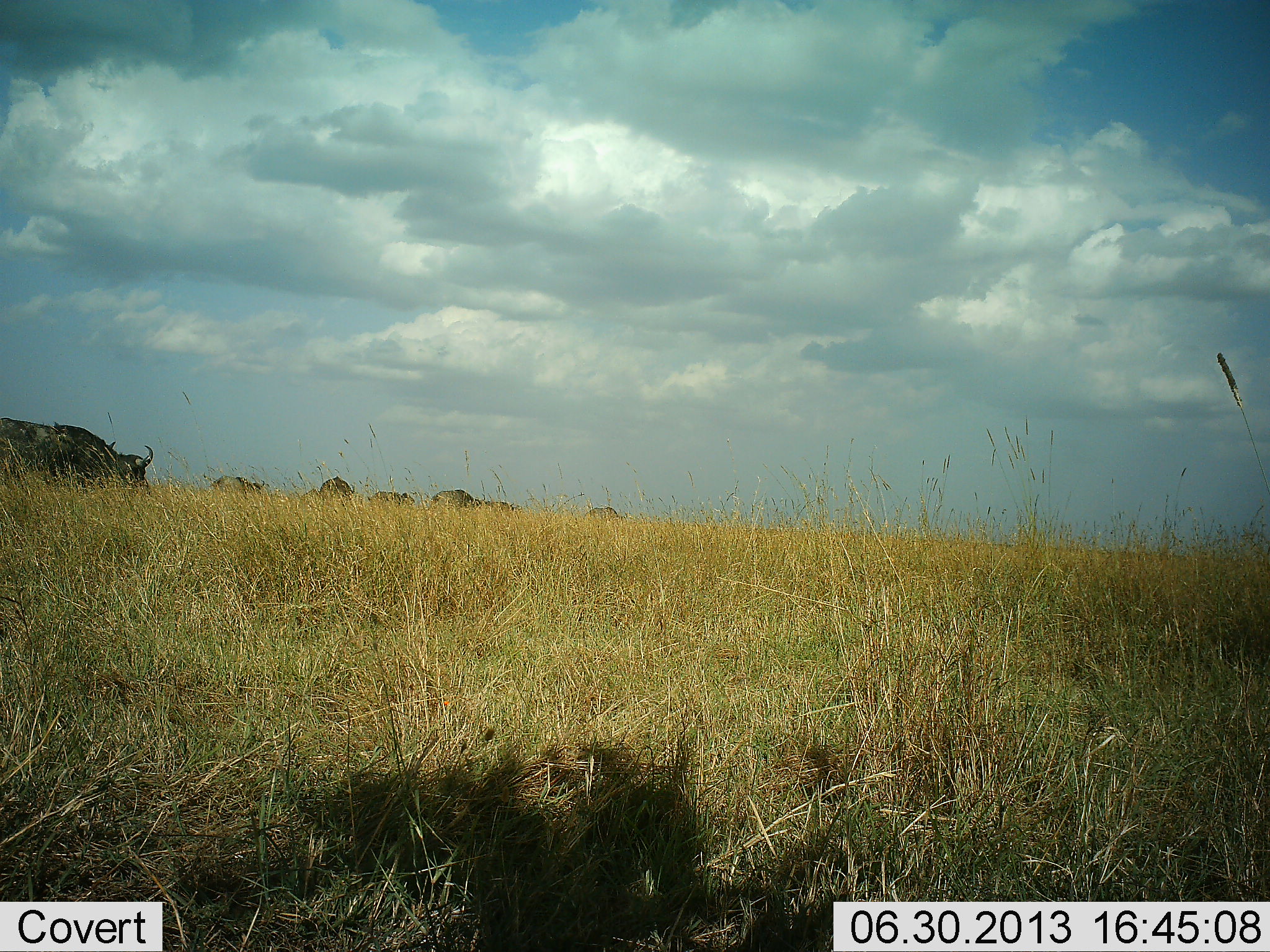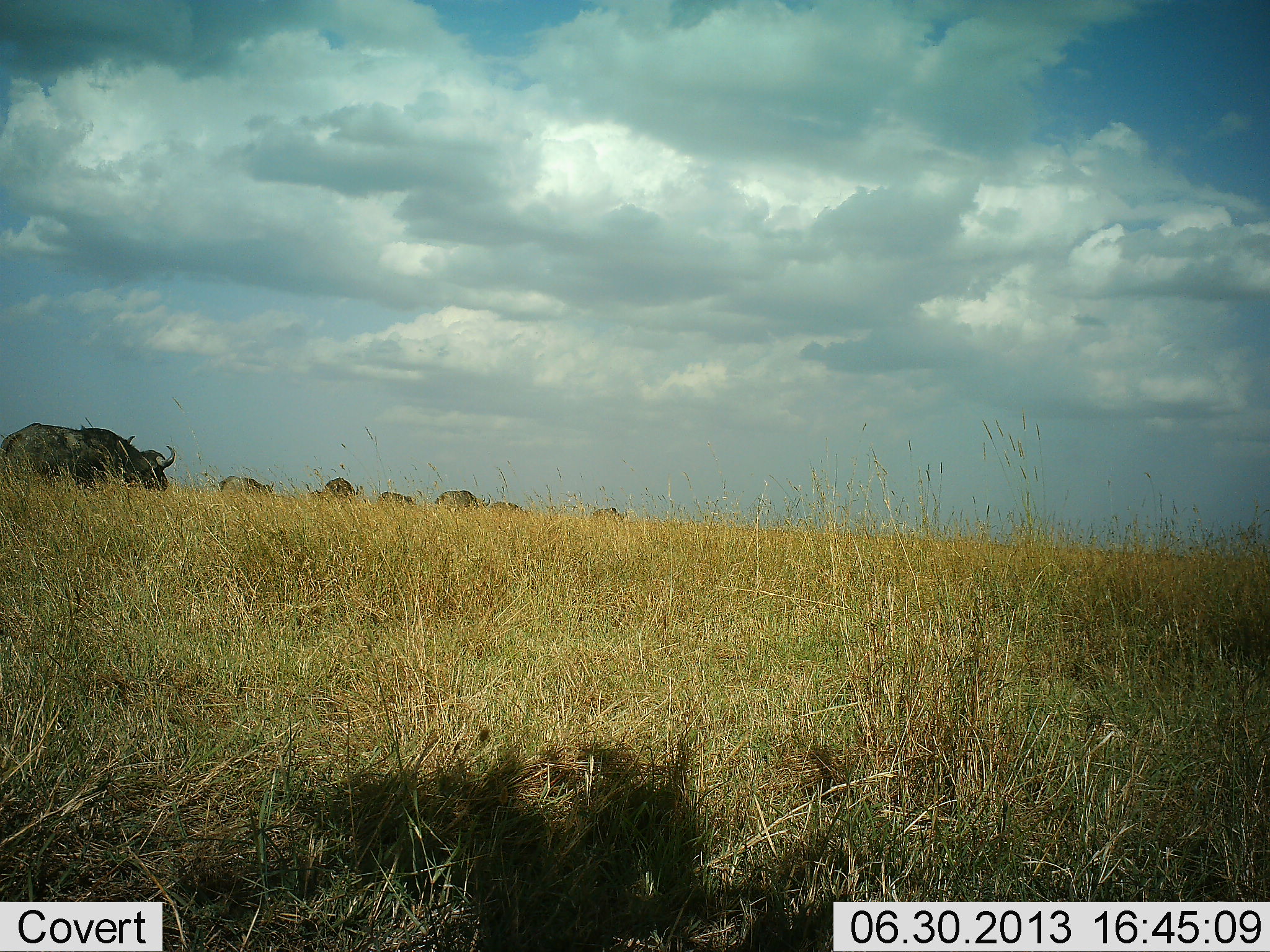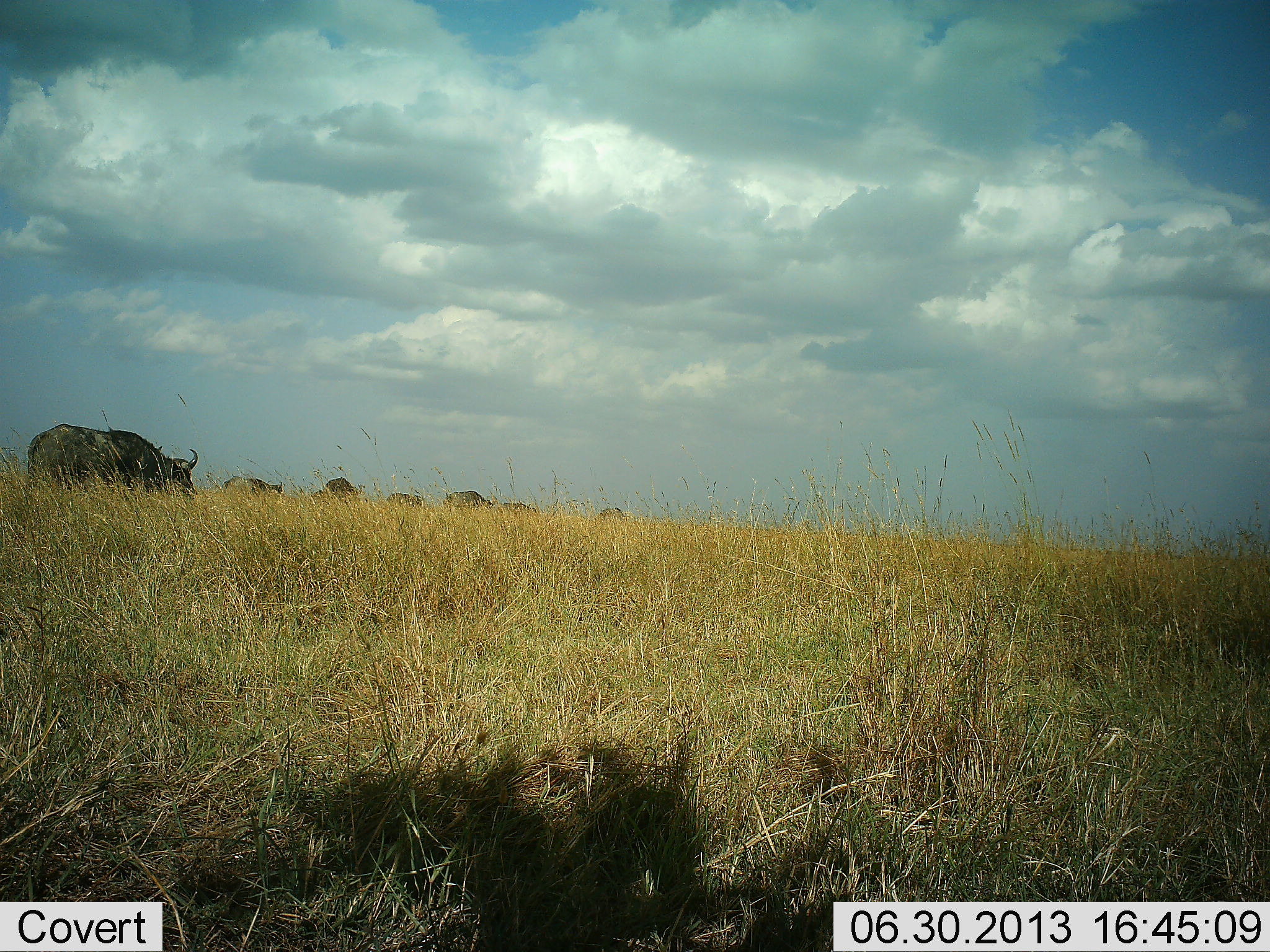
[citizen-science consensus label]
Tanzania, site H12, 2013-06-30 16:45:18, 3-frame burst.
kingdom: Animalia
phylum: Chordata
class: Mammalia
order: Artiodactyla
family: Bovidae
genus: Syncerus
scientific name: Syncerus caffer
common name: cape buffalo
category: buffalo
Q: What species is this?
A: Buffalo (cape buffalo) (Syncerus caffer).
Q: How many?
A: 7.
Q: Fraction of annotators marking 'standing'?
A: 12%.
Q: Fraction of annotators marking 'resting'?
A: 0%.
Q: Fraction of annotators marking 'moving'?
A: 92%.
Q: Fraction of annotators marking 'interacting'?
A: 0%.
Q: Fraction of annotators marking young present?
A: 8%.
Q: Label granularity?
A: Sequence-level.